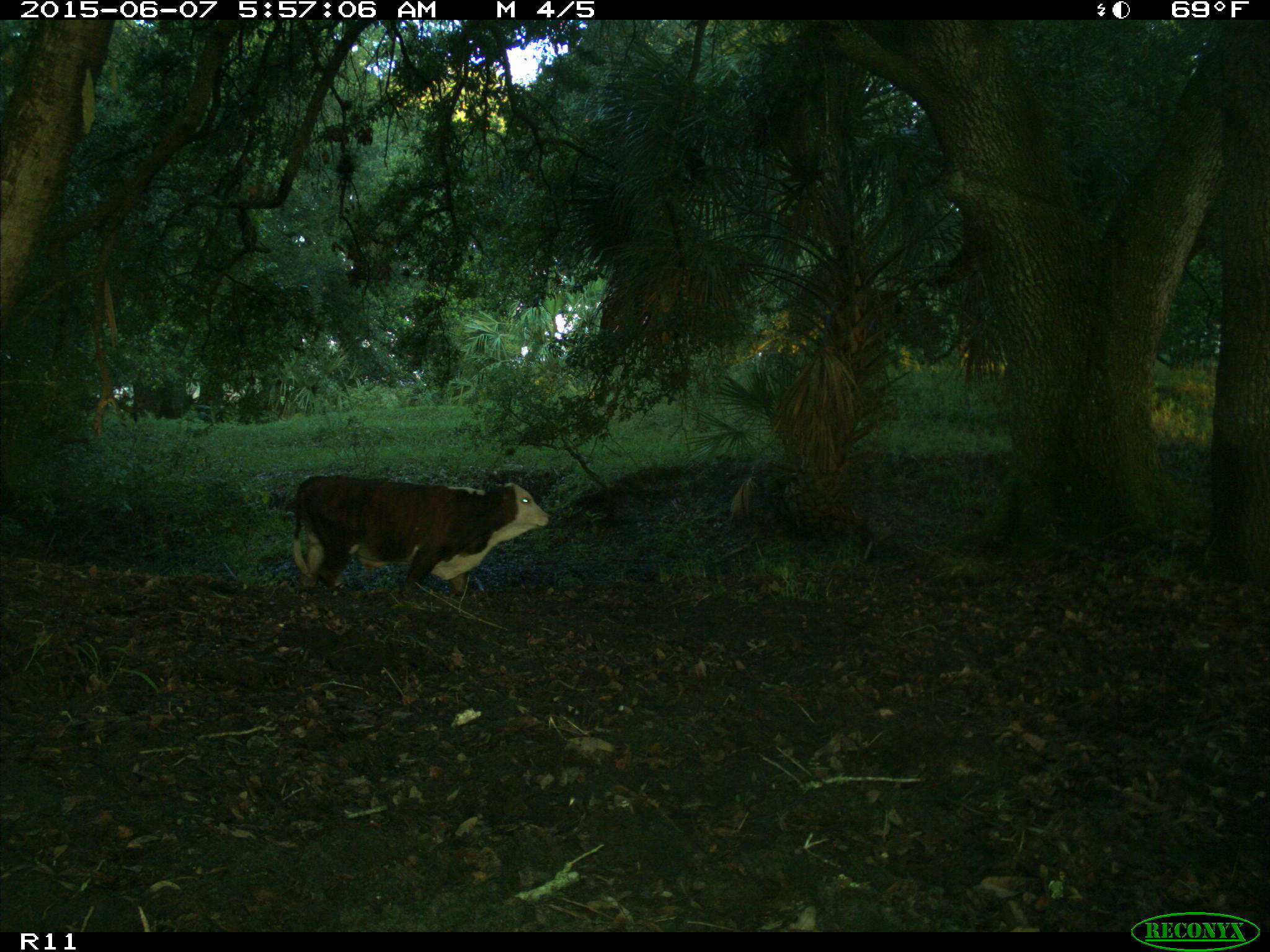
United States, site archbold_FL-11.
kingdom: Animalia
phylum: Chordata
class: Mammalia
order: Artiodactyla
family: Bovidae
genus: Bos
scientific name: Bos taurus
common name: domestic cow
Bos taurus (domestic cow).